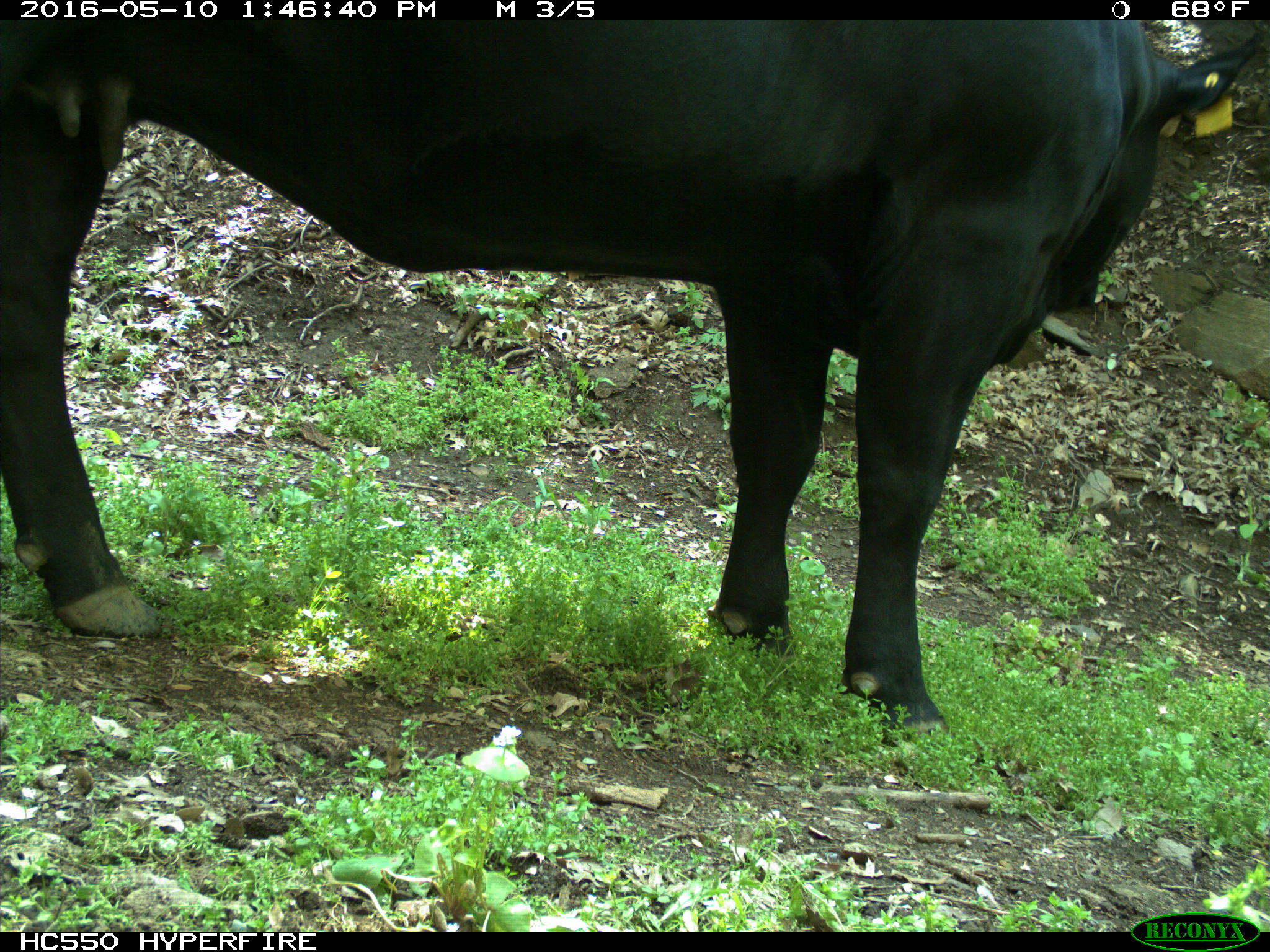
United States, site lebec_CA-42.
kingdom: Animalia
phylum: Chordata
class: Mammalia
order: Artiodactyla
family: Bovidae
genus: Bos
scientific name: Bos taurus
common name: domestic cow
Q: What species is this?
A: Bos taurus (domestic cow).